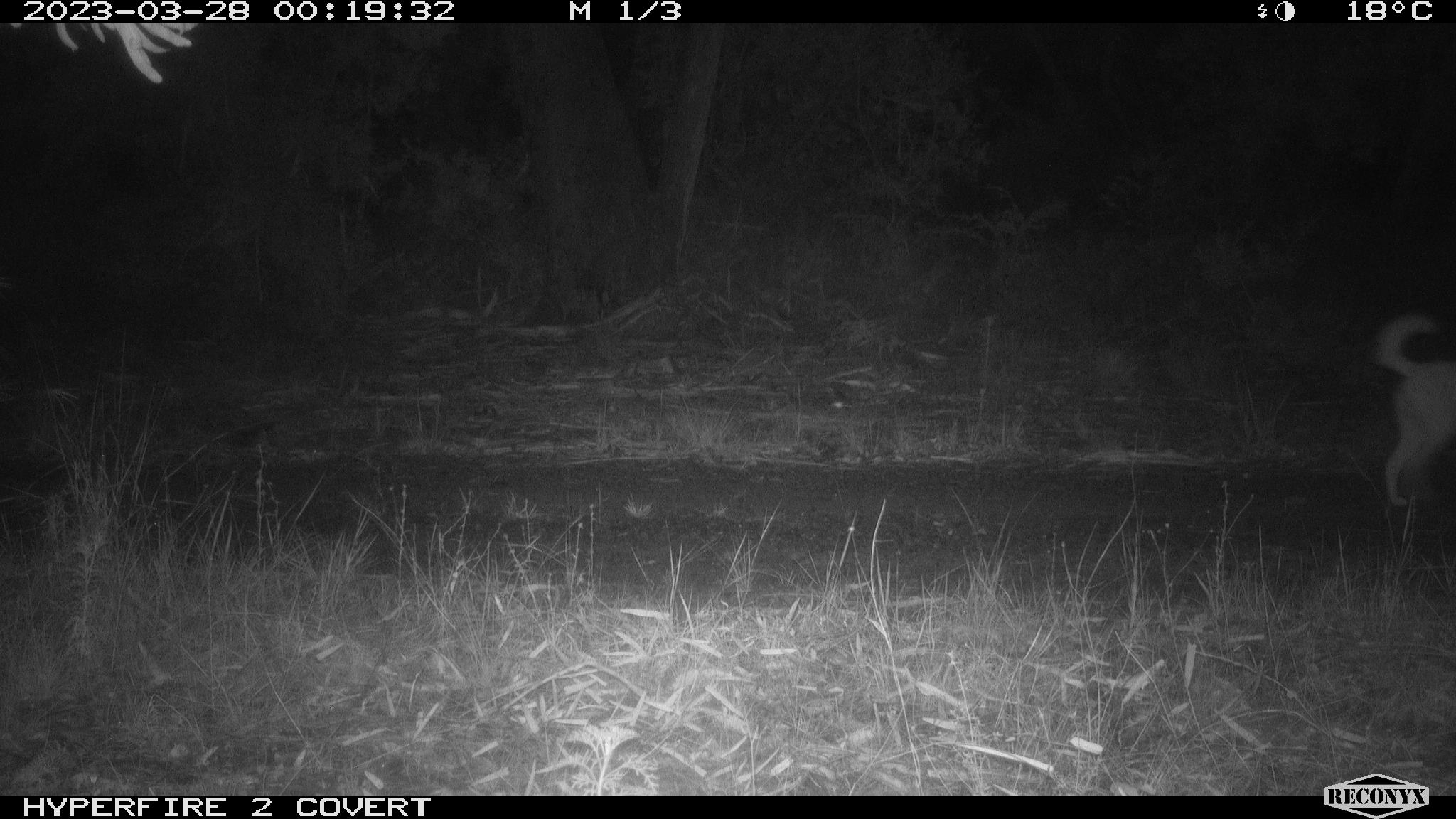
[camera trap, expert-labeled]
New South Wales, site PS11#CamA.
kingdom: Animalia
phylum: Chordata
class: Mammalia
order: Carnivora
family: Canidae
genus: Canis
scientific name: Canis familiaris dingo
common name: dingo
Dingo (Canis familiaris dingo).